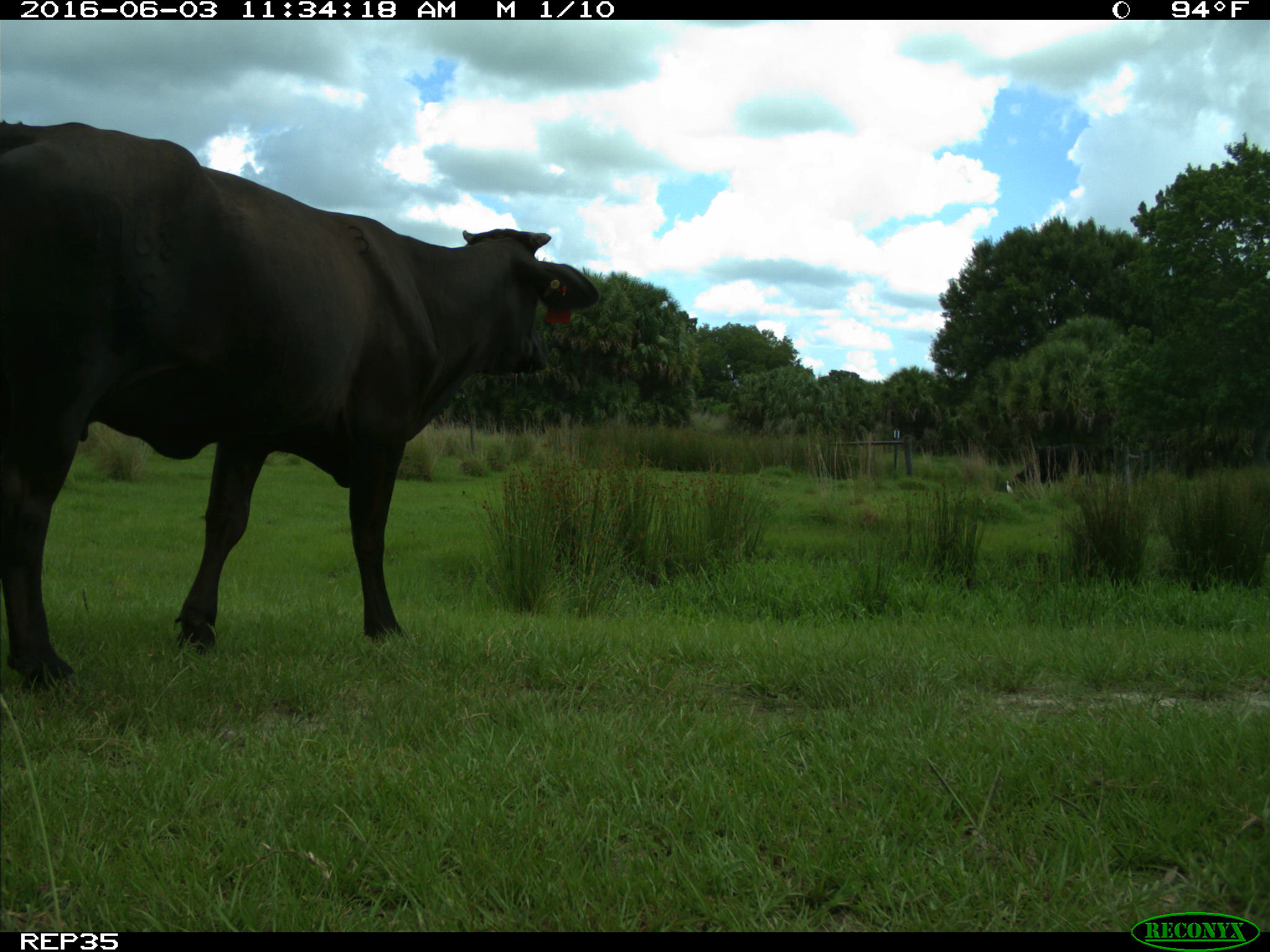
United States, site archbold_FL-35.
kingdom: Animalia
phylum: Chordata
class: Mammalia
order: Artiodactyla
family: Bovidae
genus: Bos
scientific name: Bos taurus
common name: domestic cow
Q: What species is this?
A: Bos taurus (domestic cow).